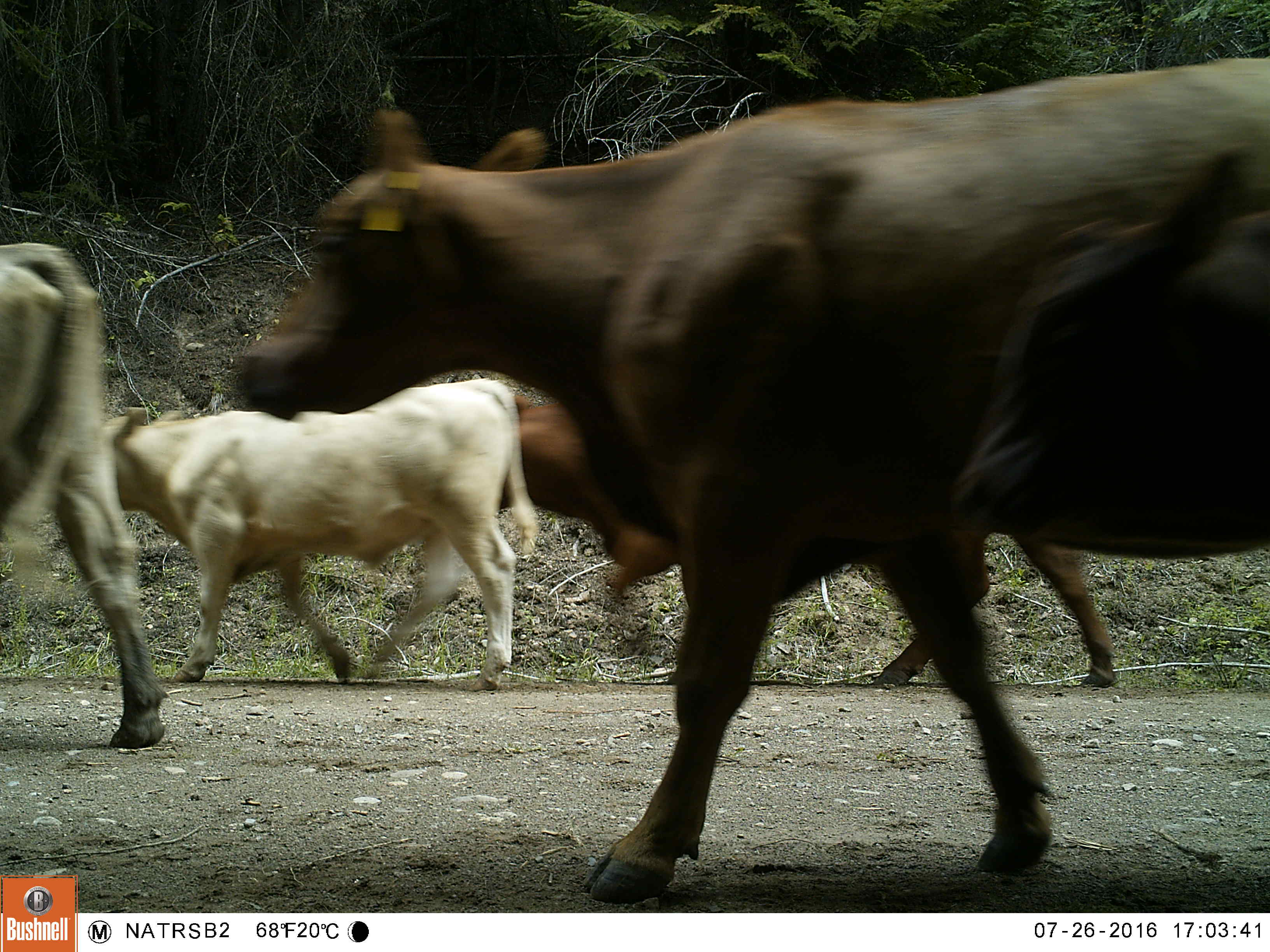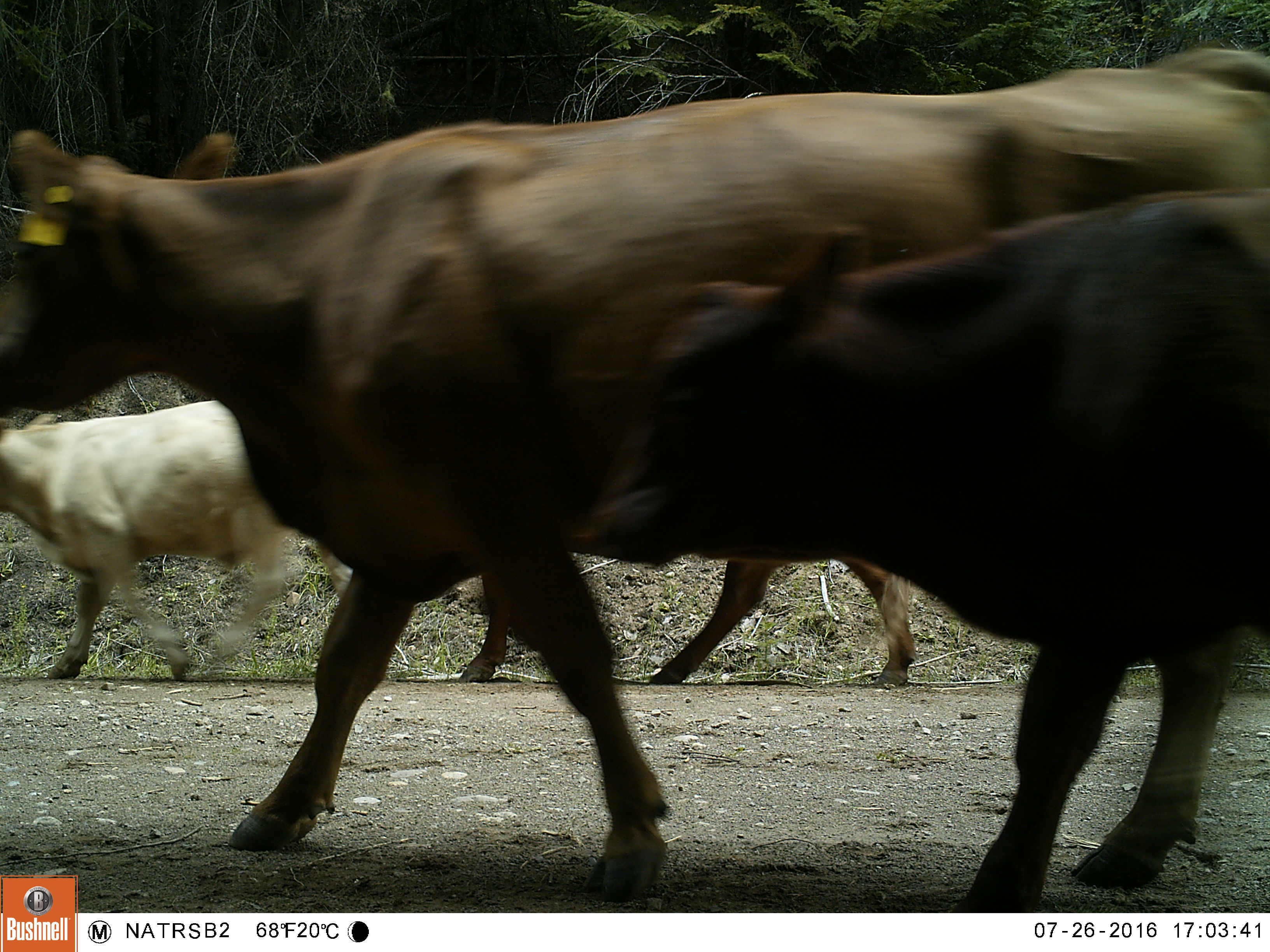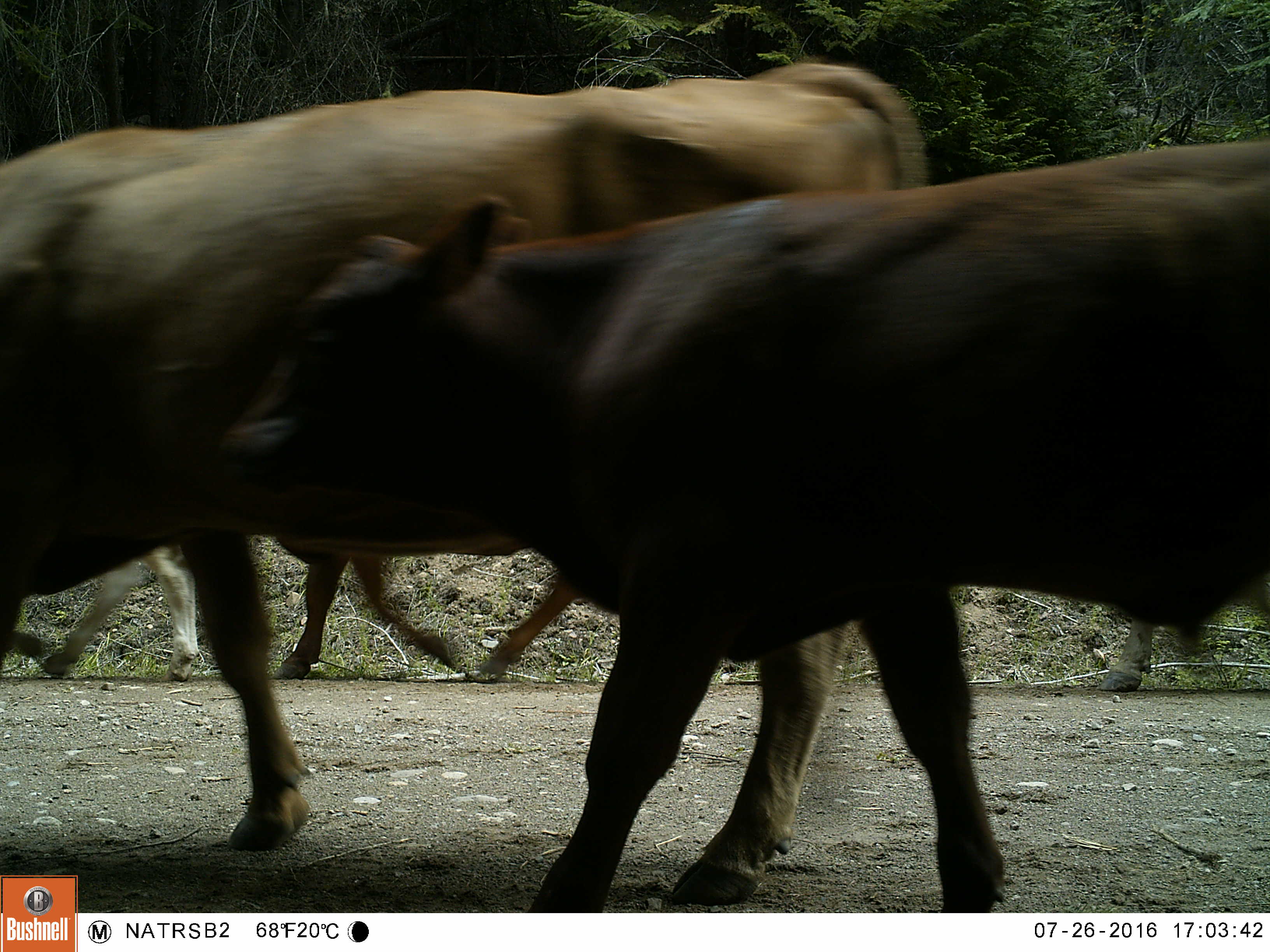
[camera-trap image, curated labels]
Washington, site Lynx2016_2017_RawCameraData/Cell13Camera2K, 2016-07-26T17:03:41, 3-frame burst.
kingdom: Animalia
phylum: Chordata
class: Mammalia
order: Artiodactyla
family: Bovidae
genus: Bos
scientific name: Bos taurus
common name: domestic cattle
Domestic cattle (Bos taurus). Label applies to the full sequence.